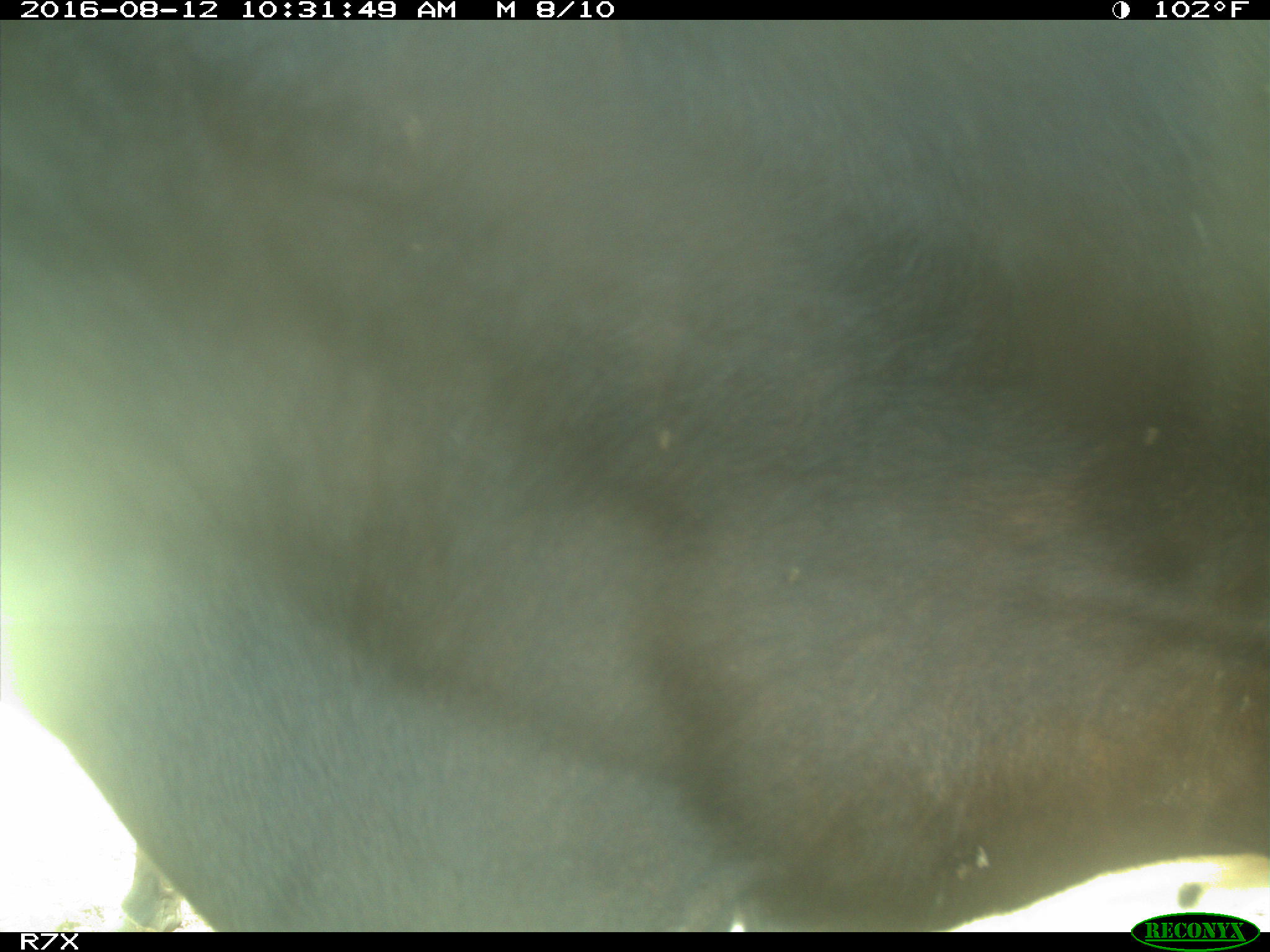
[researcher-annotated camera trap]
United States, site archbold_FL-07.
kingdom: Animalia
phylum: Chordata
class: Mammalia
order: Artiodactyla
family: Bovidae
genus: Bos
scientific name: Bos taurus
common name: domestic cow